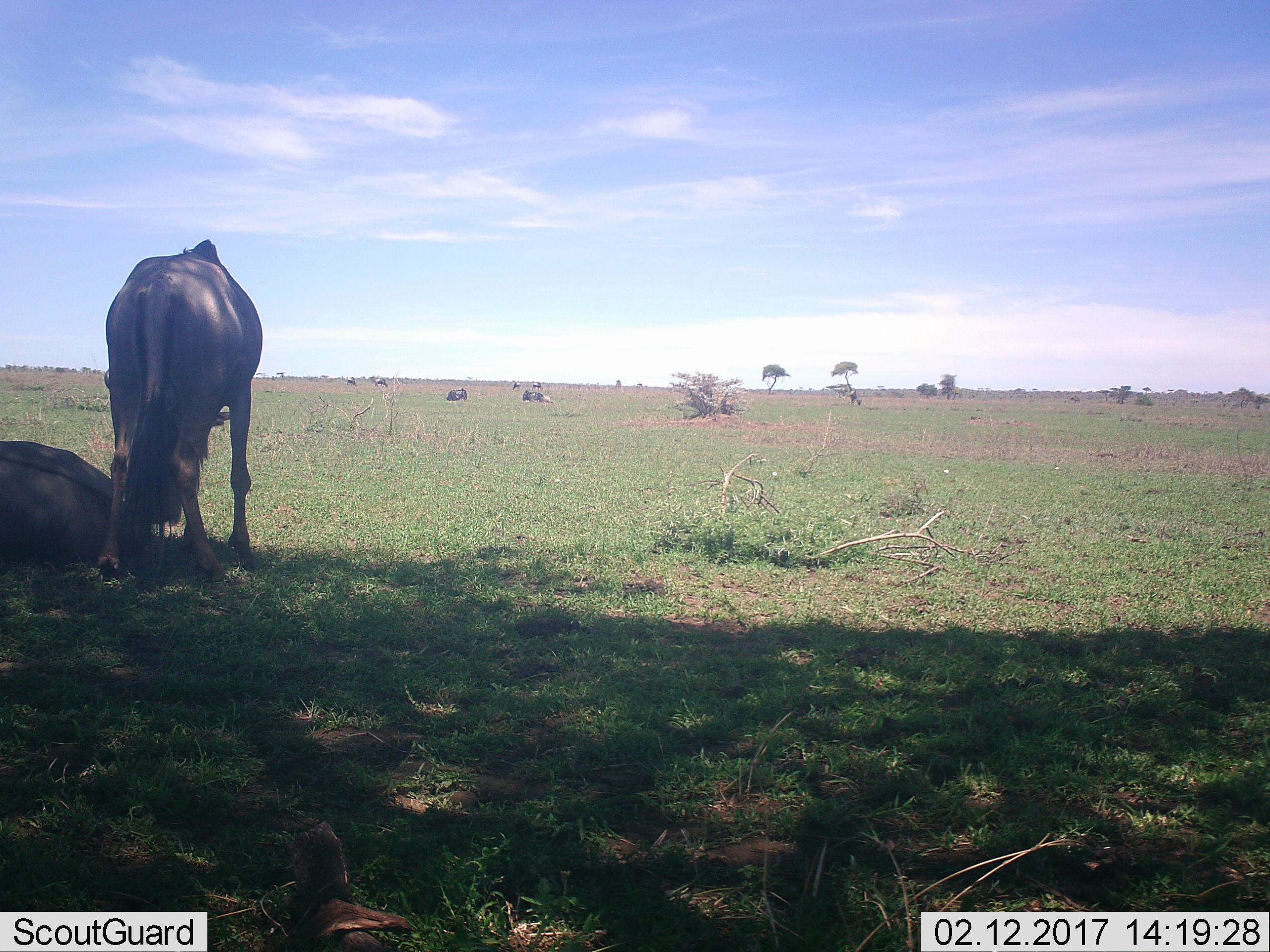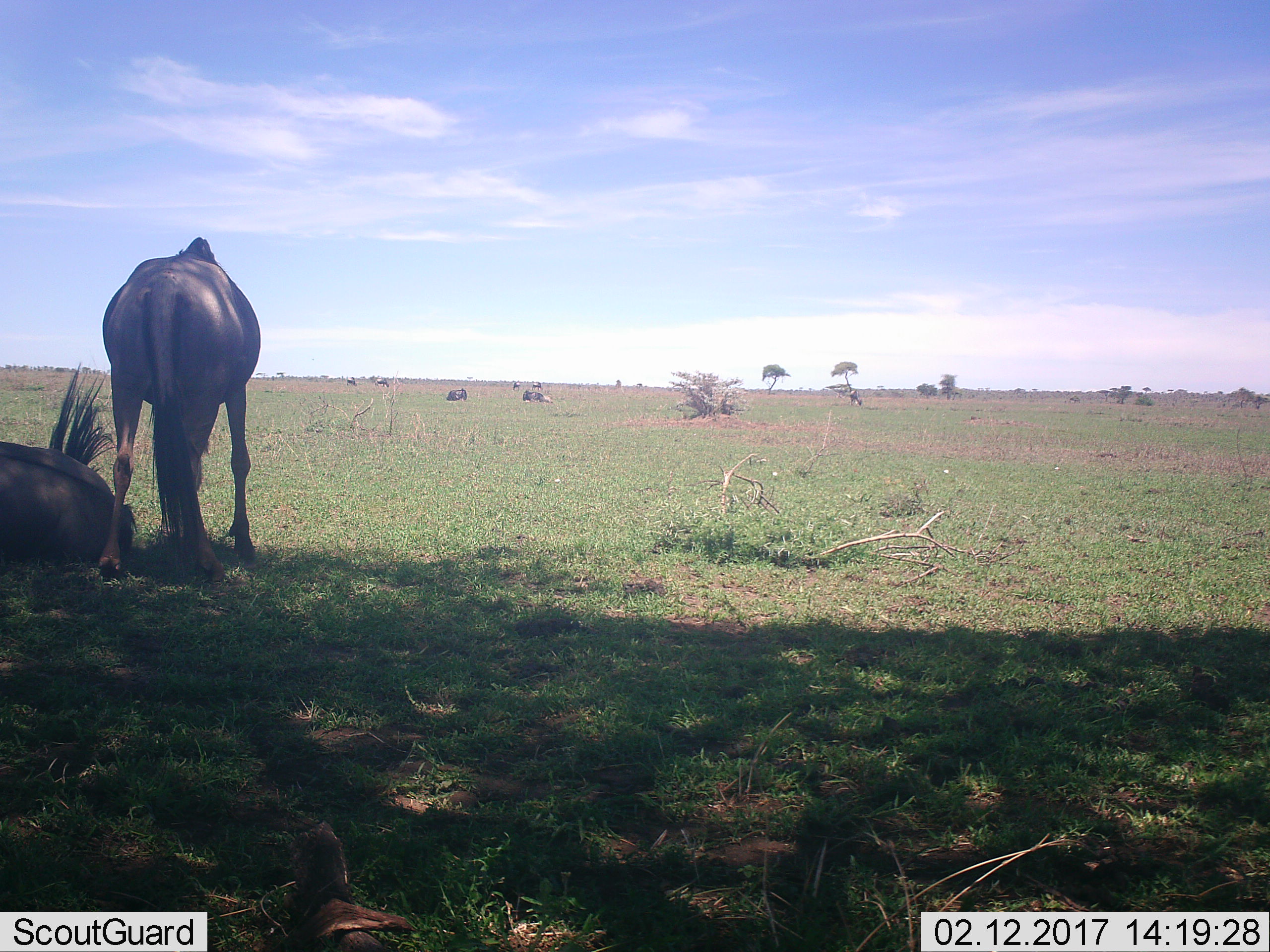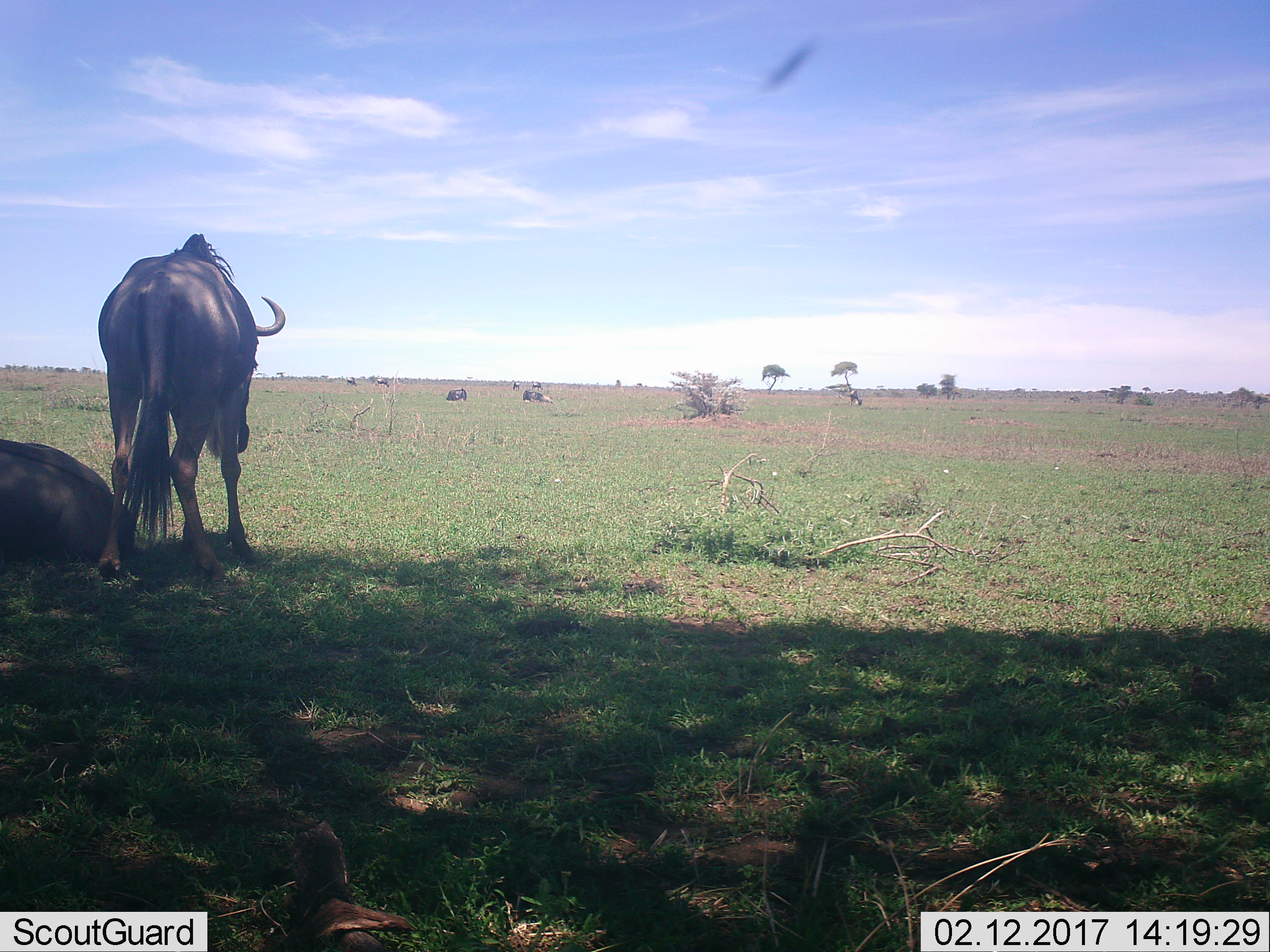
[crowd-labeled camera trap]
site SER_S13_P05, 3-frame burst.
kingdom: Animalia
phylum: Chordata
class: Mammalia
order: Artiodactyla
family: Bovidae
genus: Connochaetes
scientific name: Connochaetes taurinus taurinus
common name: blue wildebeest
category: wildebeestblue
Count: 9.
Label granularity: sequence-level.